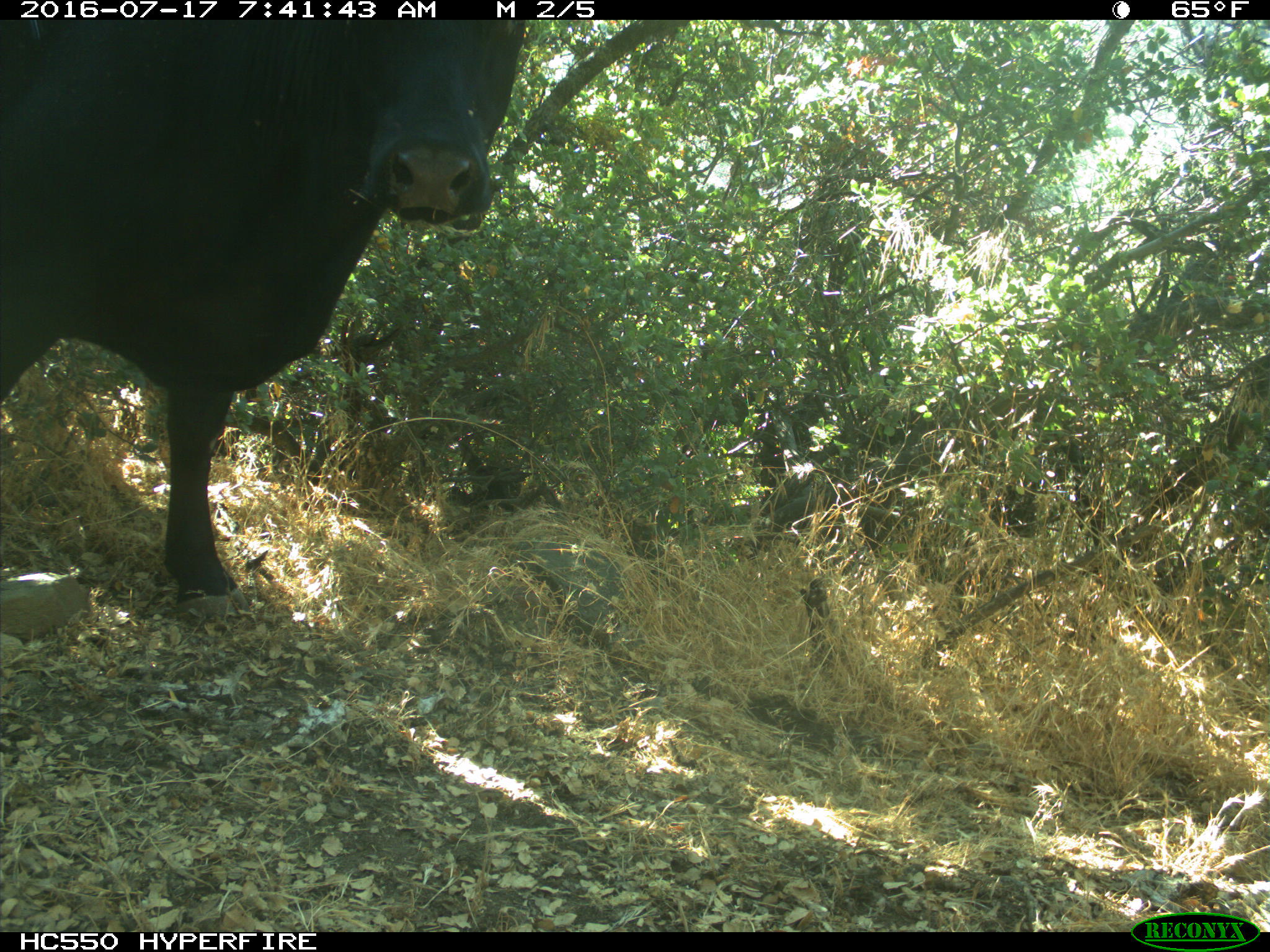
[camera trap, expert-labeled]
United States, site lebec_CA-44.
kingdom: Animalia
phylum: Chordata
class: Mammalia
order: Artiodactyla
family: Bovidae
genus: Bos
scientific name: Bos taurus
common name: domestic cow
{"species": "Bos taurus (domestic cow)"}